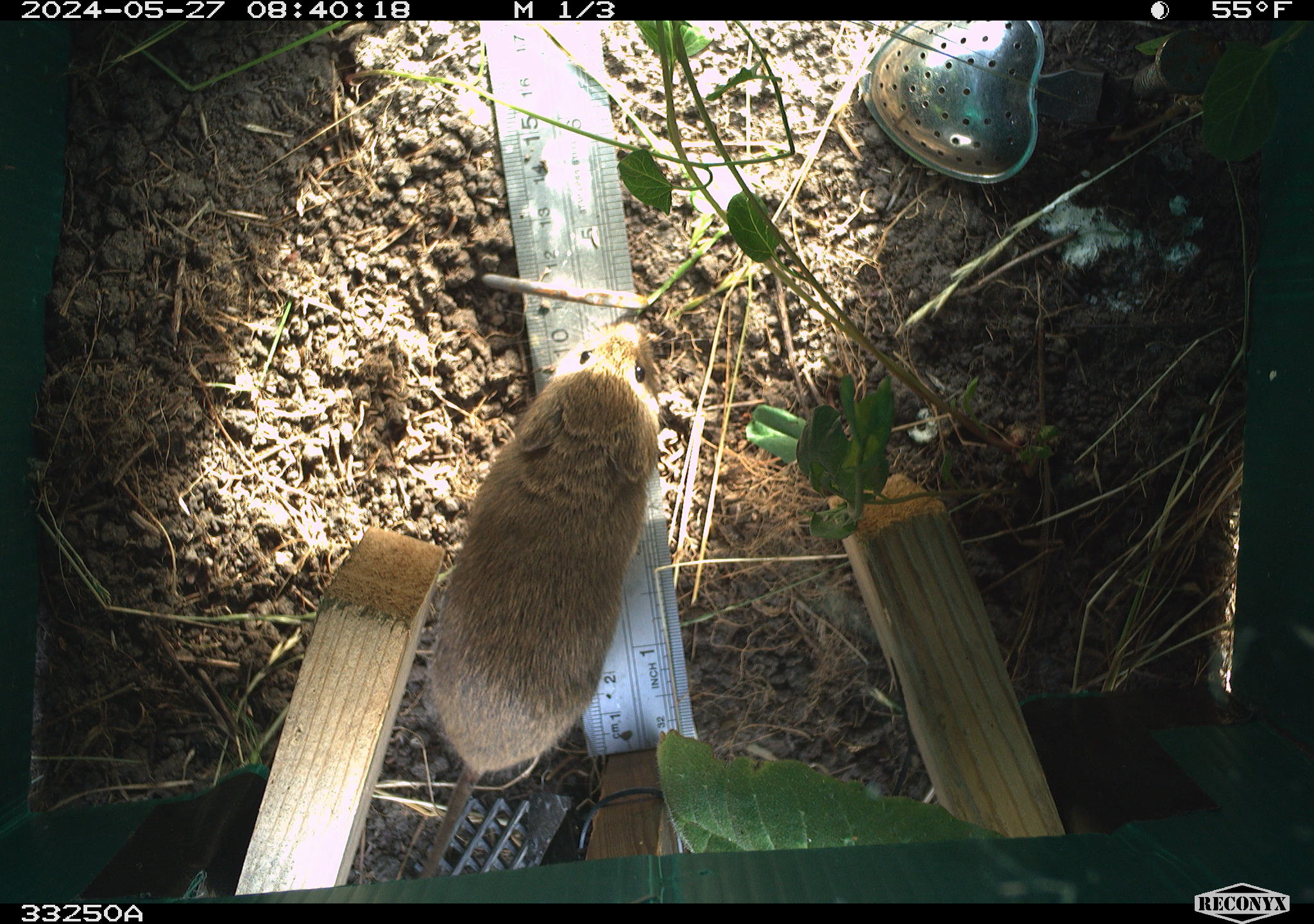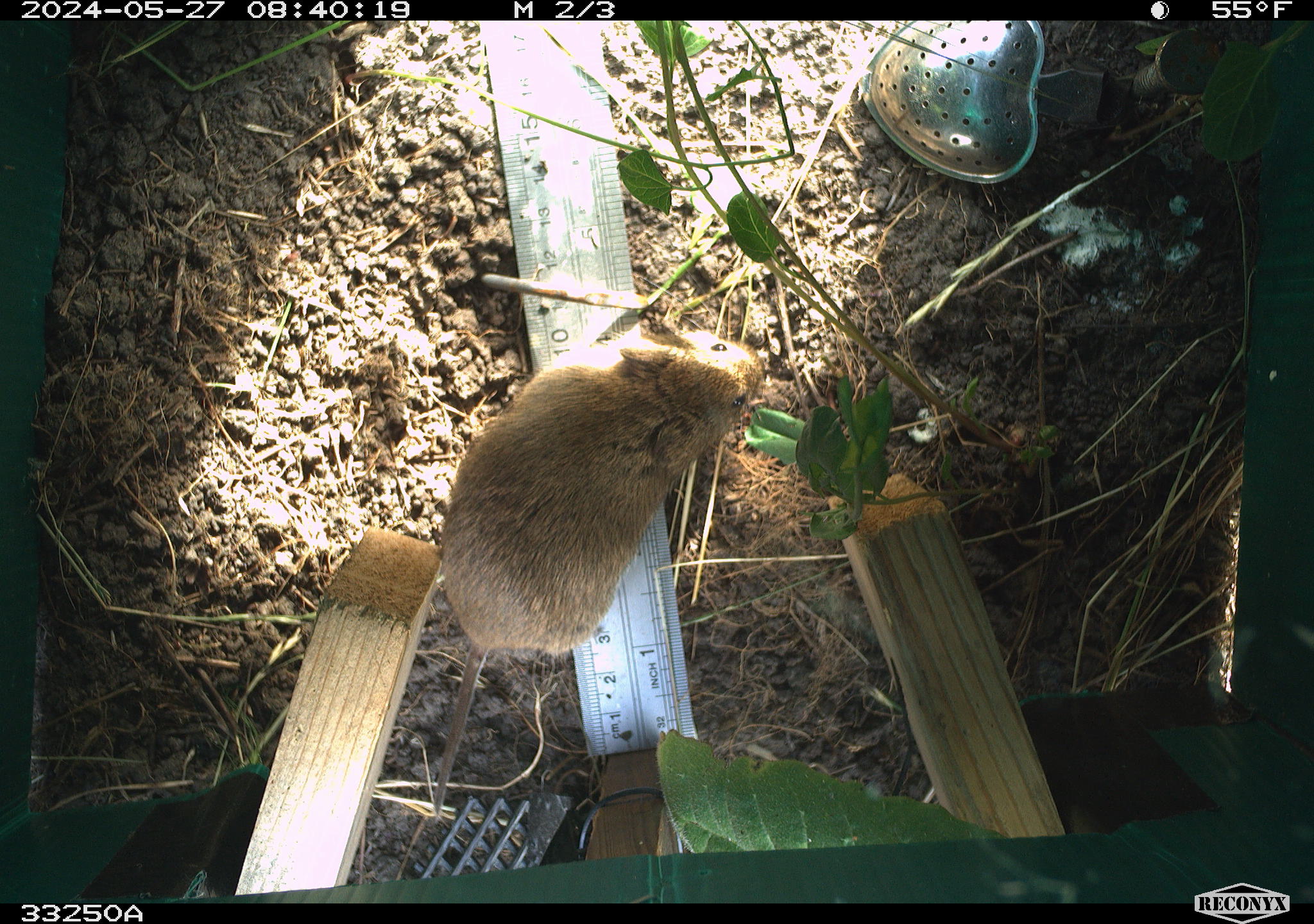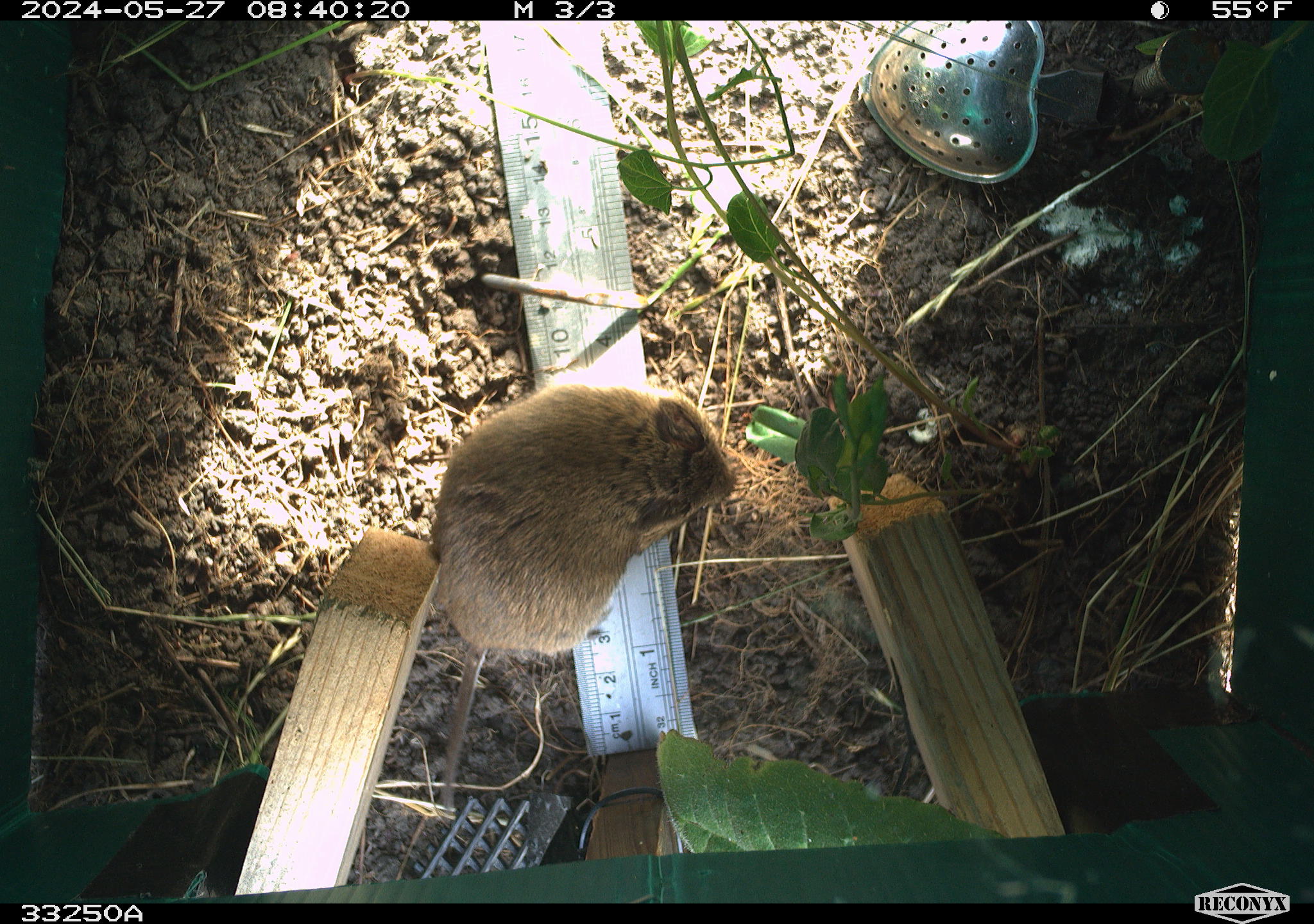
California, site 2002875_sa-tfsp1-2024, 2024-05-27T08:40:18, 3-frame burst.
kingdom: Animalia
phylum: Chordata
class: Mammalia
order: Rodentia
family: Cricetidae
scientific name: Arvicolinae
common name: voles, lemmings, and muskrats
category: arvicolinae subfamily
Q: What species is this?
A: Arvicolinae subfamily (voles, lemmings, and muskrats) (Arvicolinae).